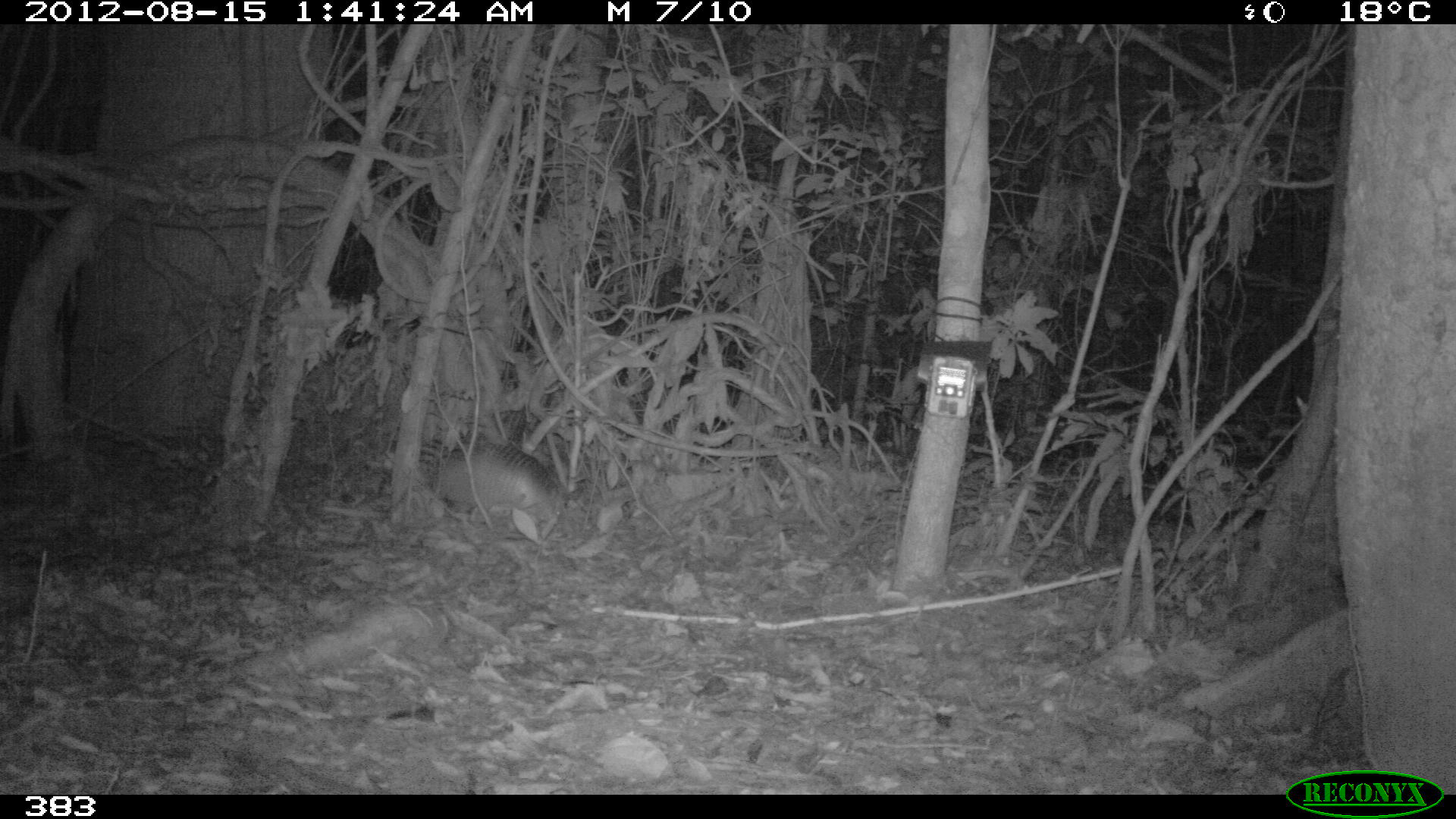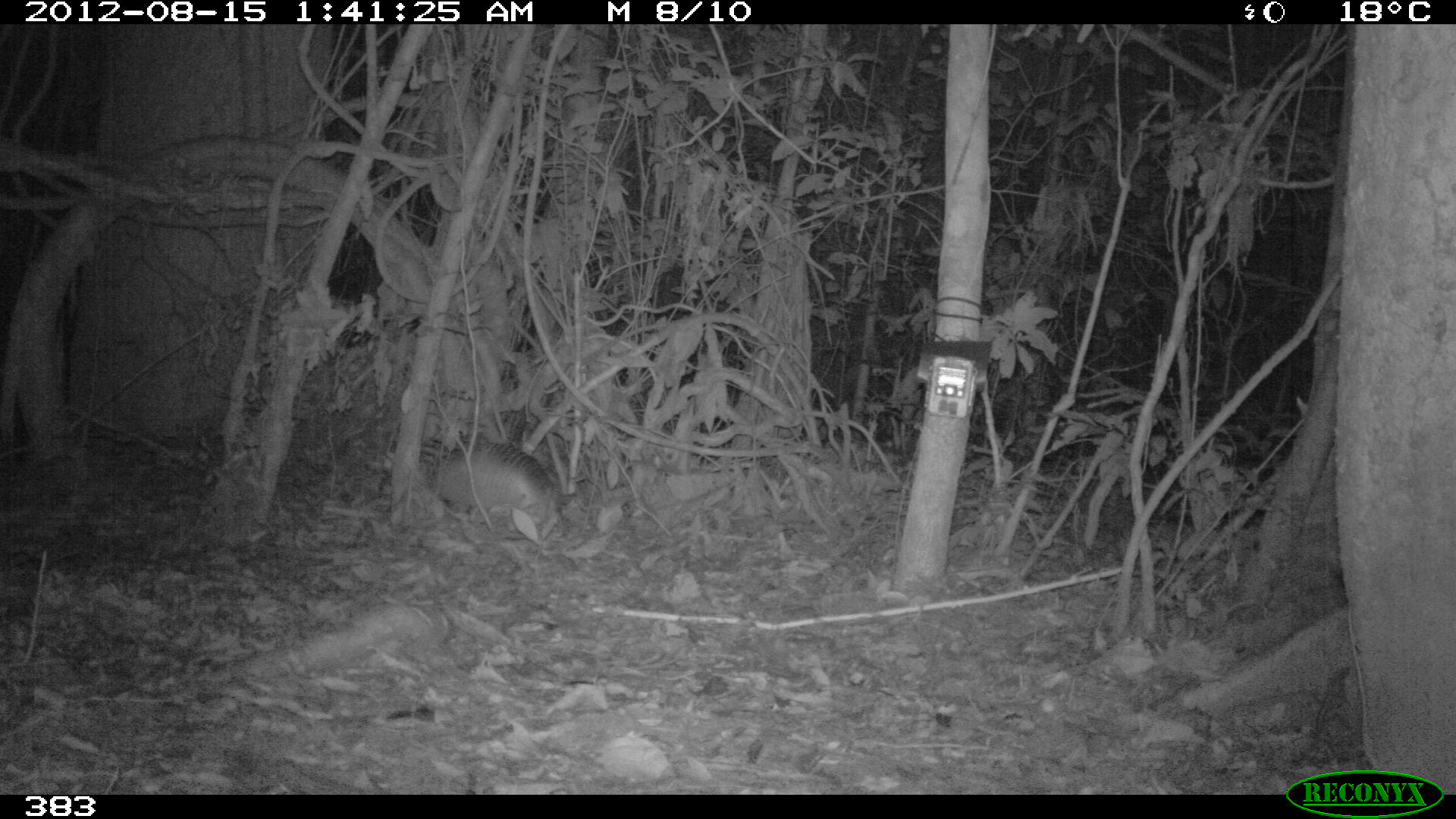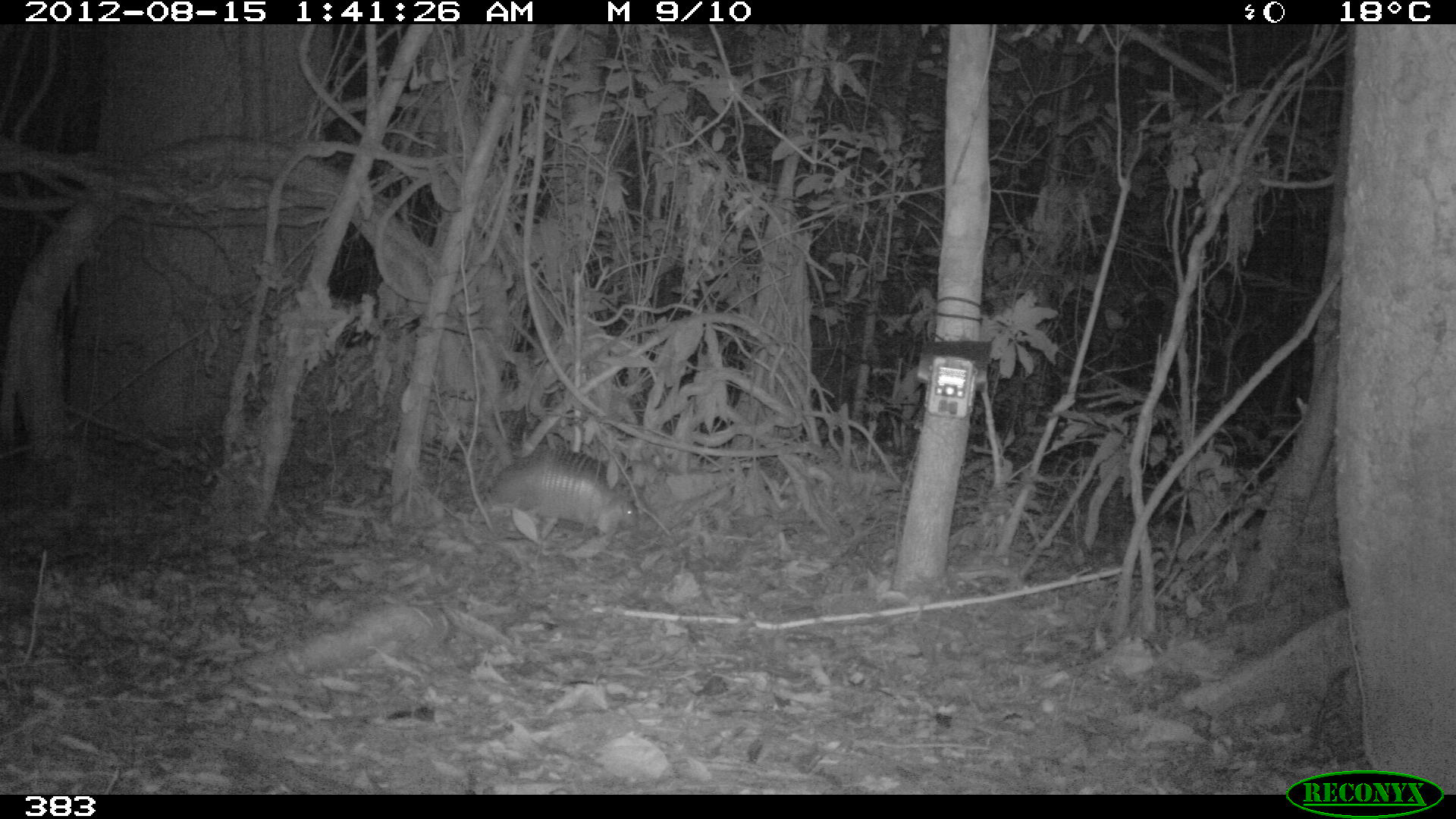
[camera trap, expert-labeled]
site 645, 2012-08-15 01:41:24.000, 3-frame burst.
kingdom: Animalia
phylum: Chordata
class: Mammalia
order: Cingulata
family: Dasypodidae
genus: Dasypus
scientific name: Dasypus novemcinctus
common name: nine-banded armadillo